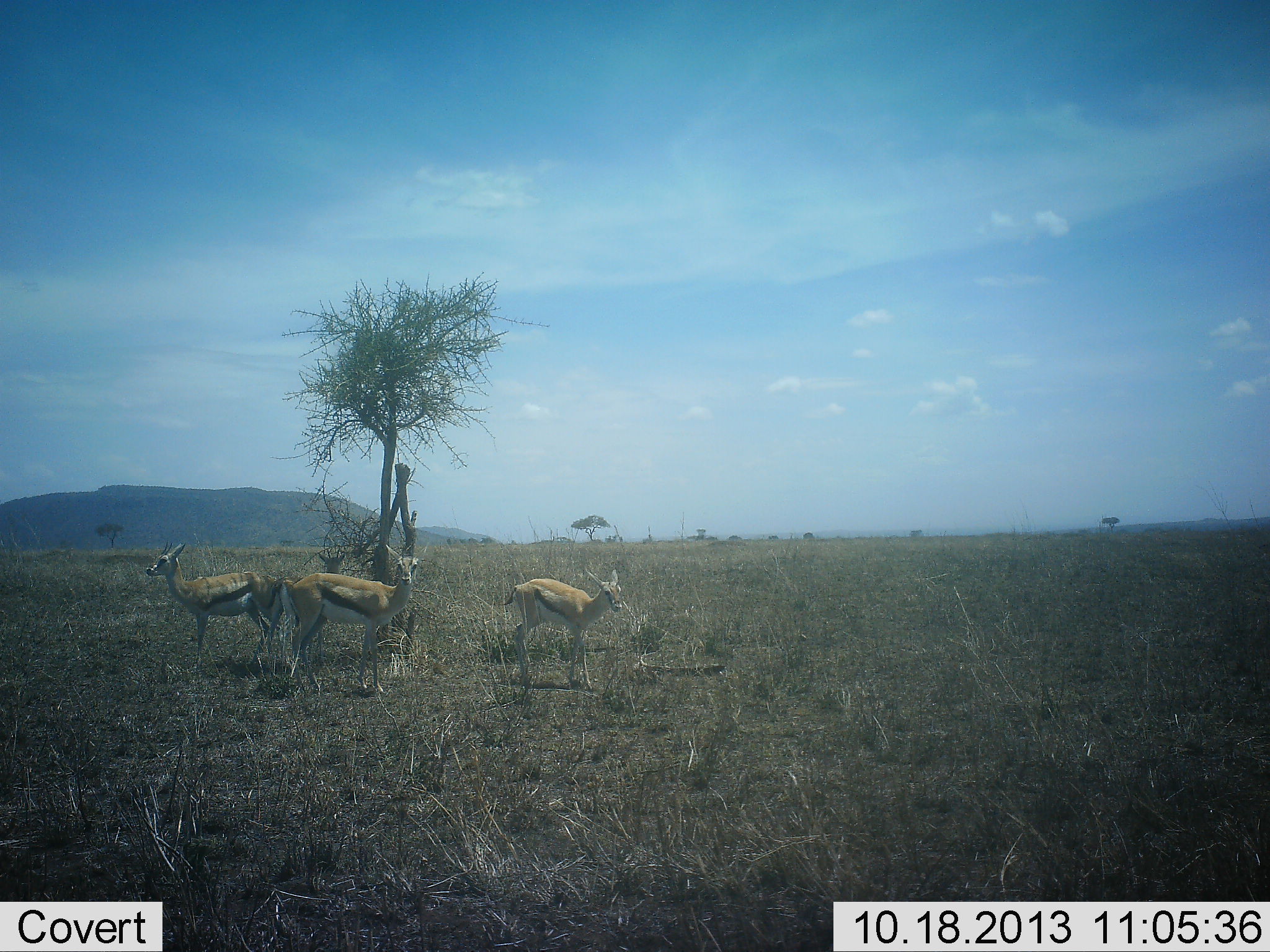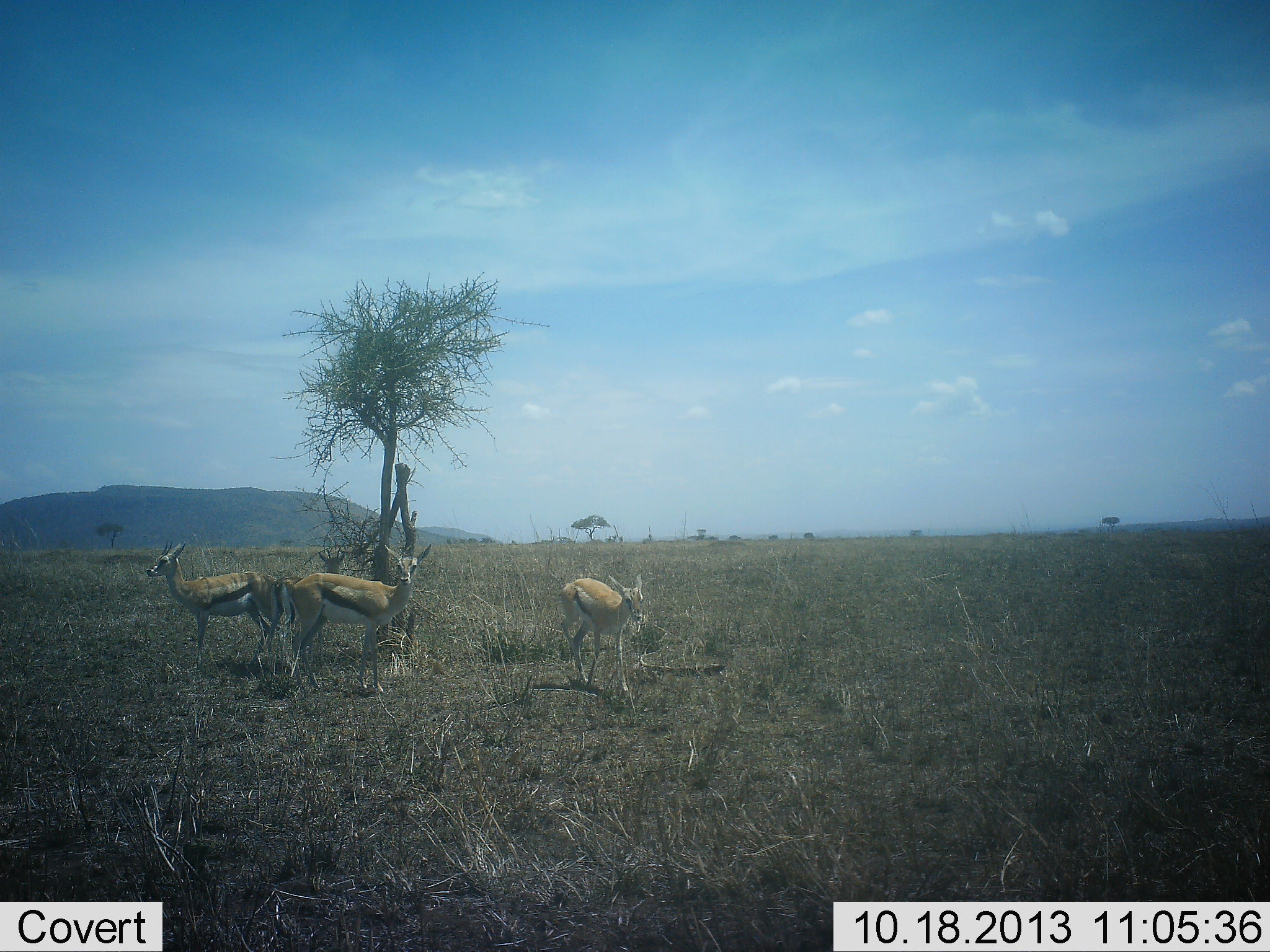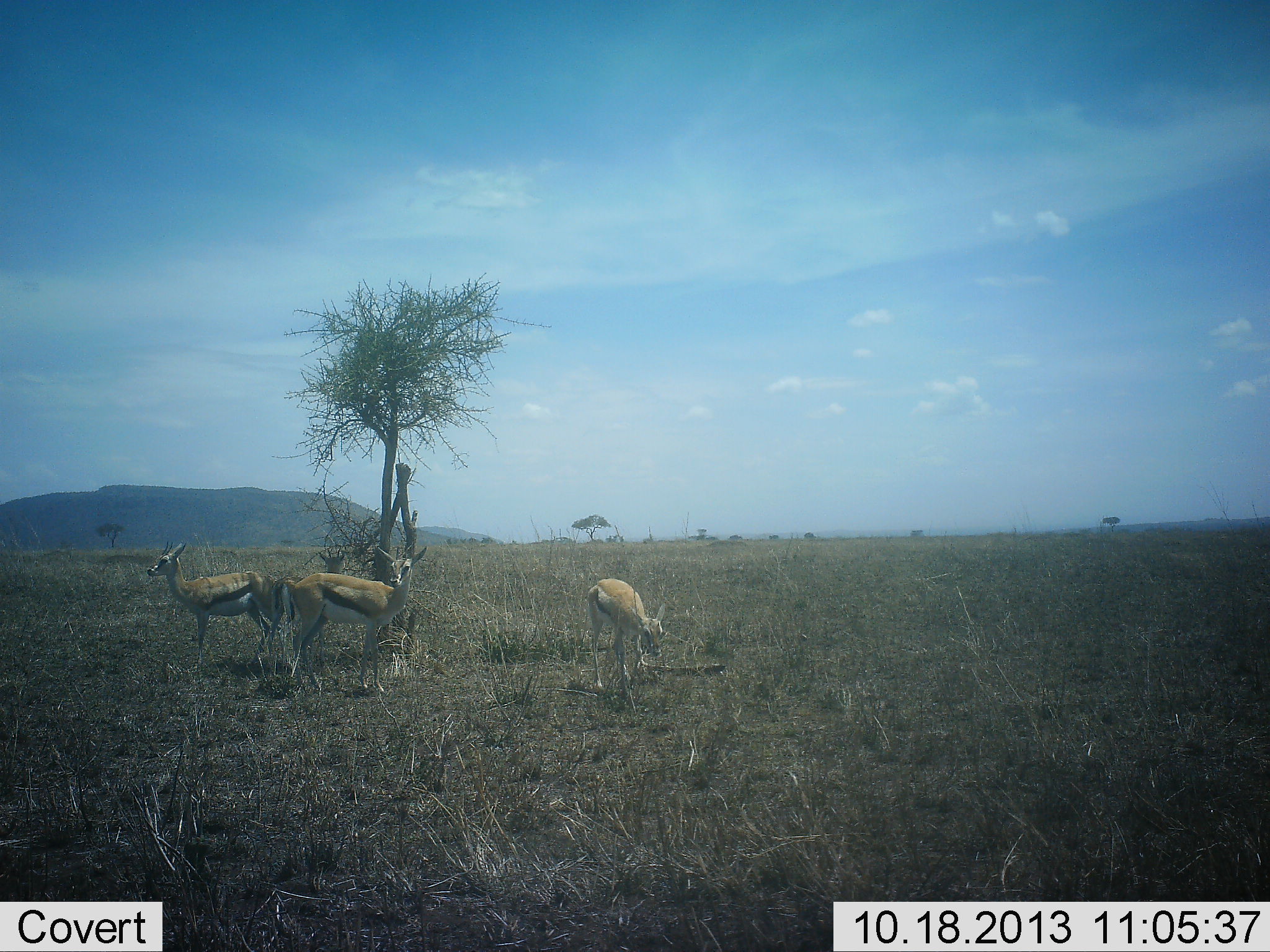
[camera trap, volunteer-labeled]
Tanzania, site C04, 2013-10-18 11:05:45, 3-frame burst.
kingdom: Animalia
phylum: Chordata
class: Mammalia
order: Artiodactyla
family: Bovidae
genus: Eudorcas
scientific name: Eudorcas thomsonii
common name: thomson's gazelle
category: gazellethomsons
Gazellethomsons (thomson's gazelle) (Eudorcas thomsonii), count 4. Behavior (volunteer vote fractions): standing 100%, resting 0%, moving 40%, interacting 0%. Young present (vote fraction): 10%. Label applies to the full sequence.